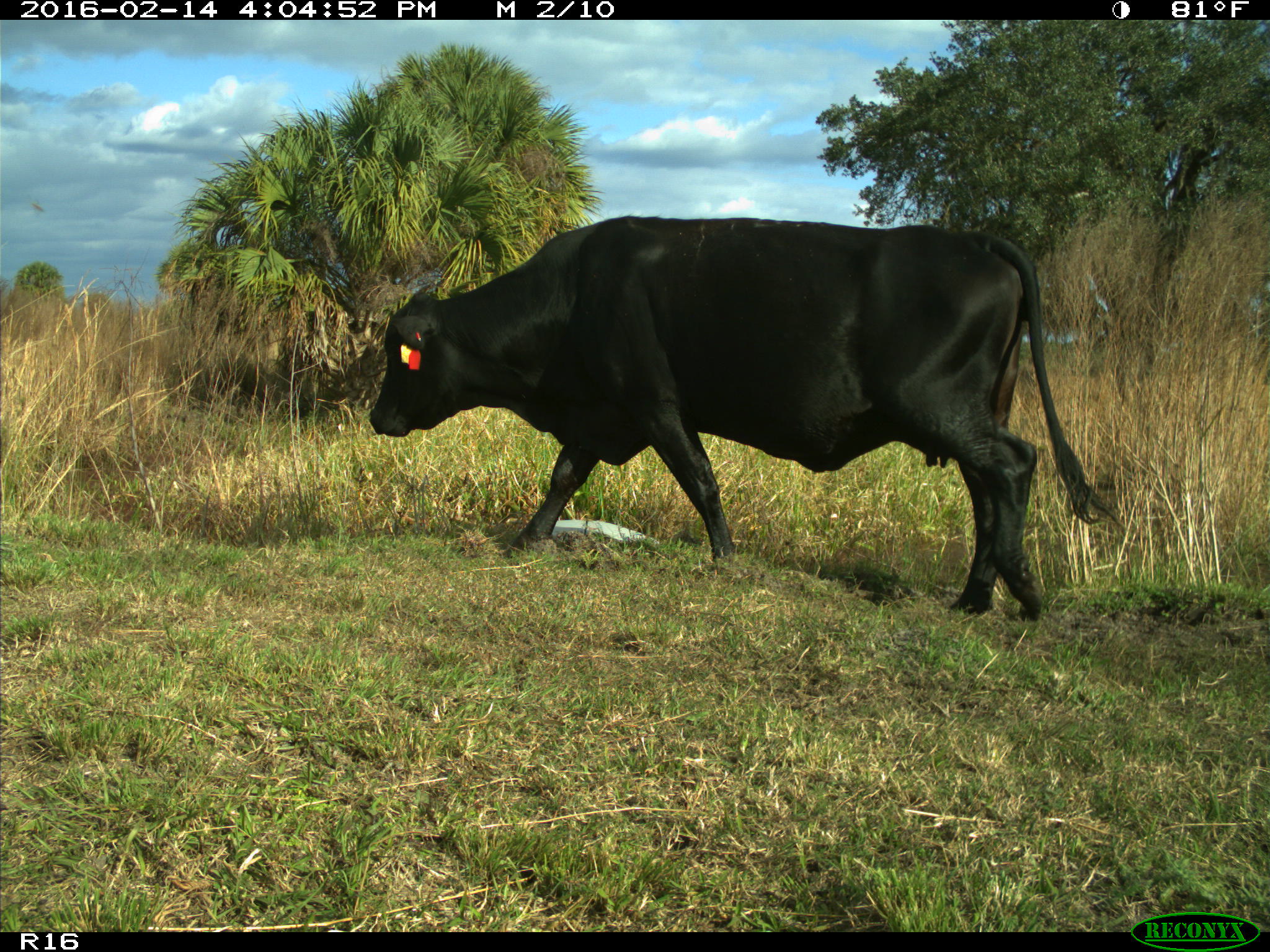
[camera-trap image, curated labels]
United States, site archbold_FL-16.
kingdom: Animalia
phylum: Chordata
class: Mammalia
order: Artiodactyla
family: Bovidae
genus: Bos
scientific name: Bos taurus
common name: domestic cow